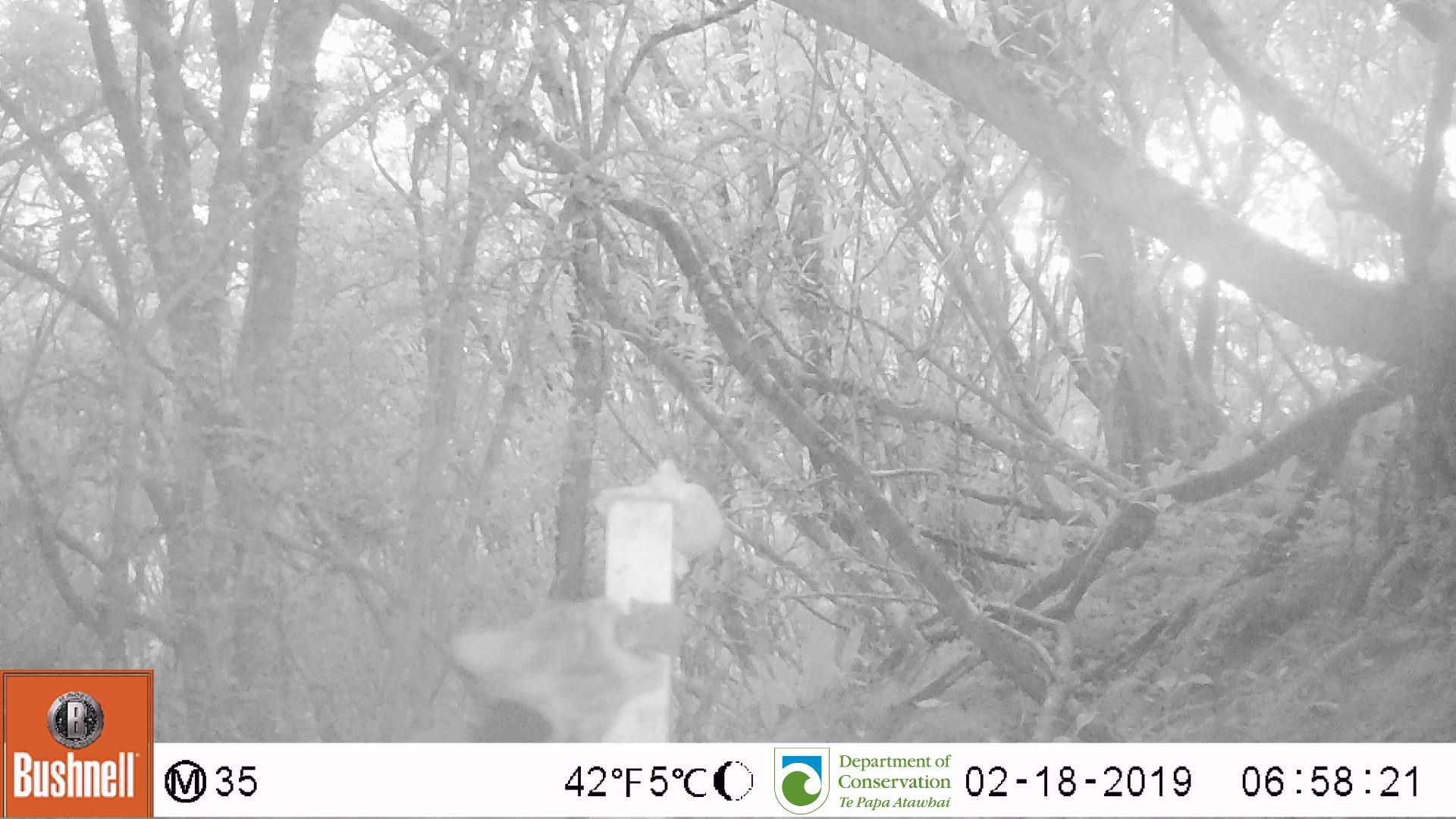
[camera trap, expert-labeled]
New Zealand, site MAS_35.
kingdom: Animalia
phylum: Chordata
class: Mammalia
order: Carnivora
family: Felidae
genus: Felis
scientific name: Felis catus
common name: domestic cat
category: cat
Cat (domestic cat) (Felis catus).